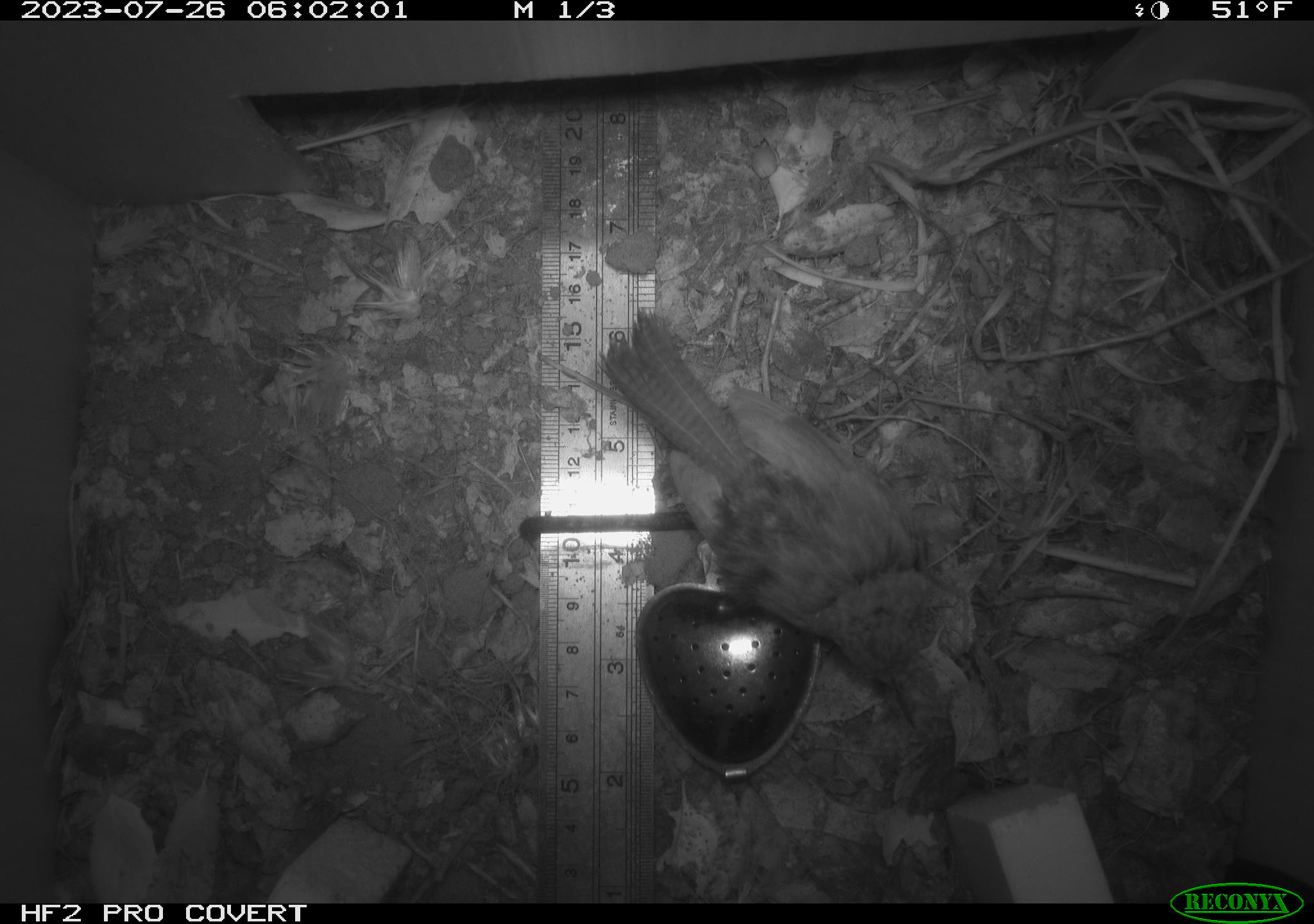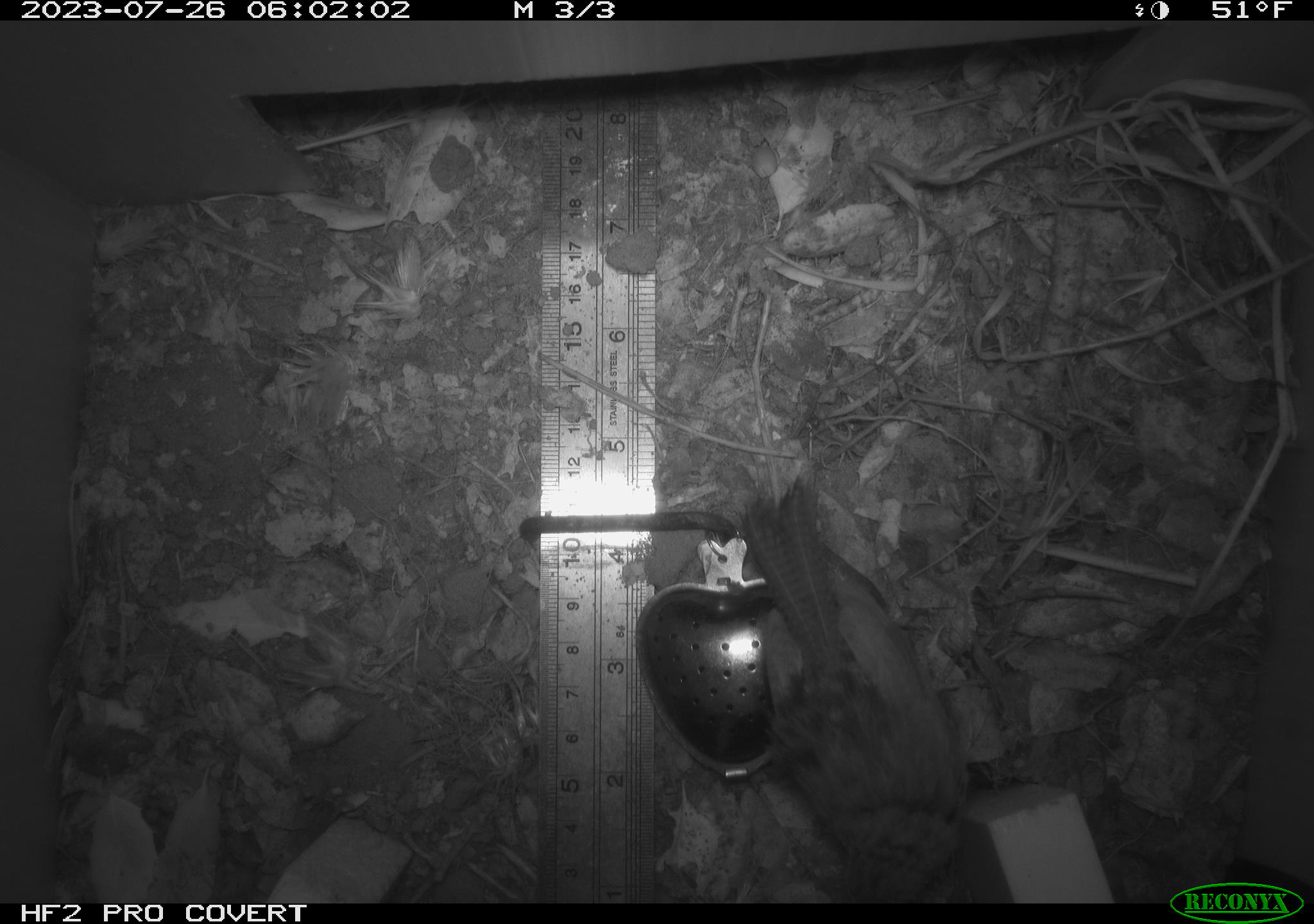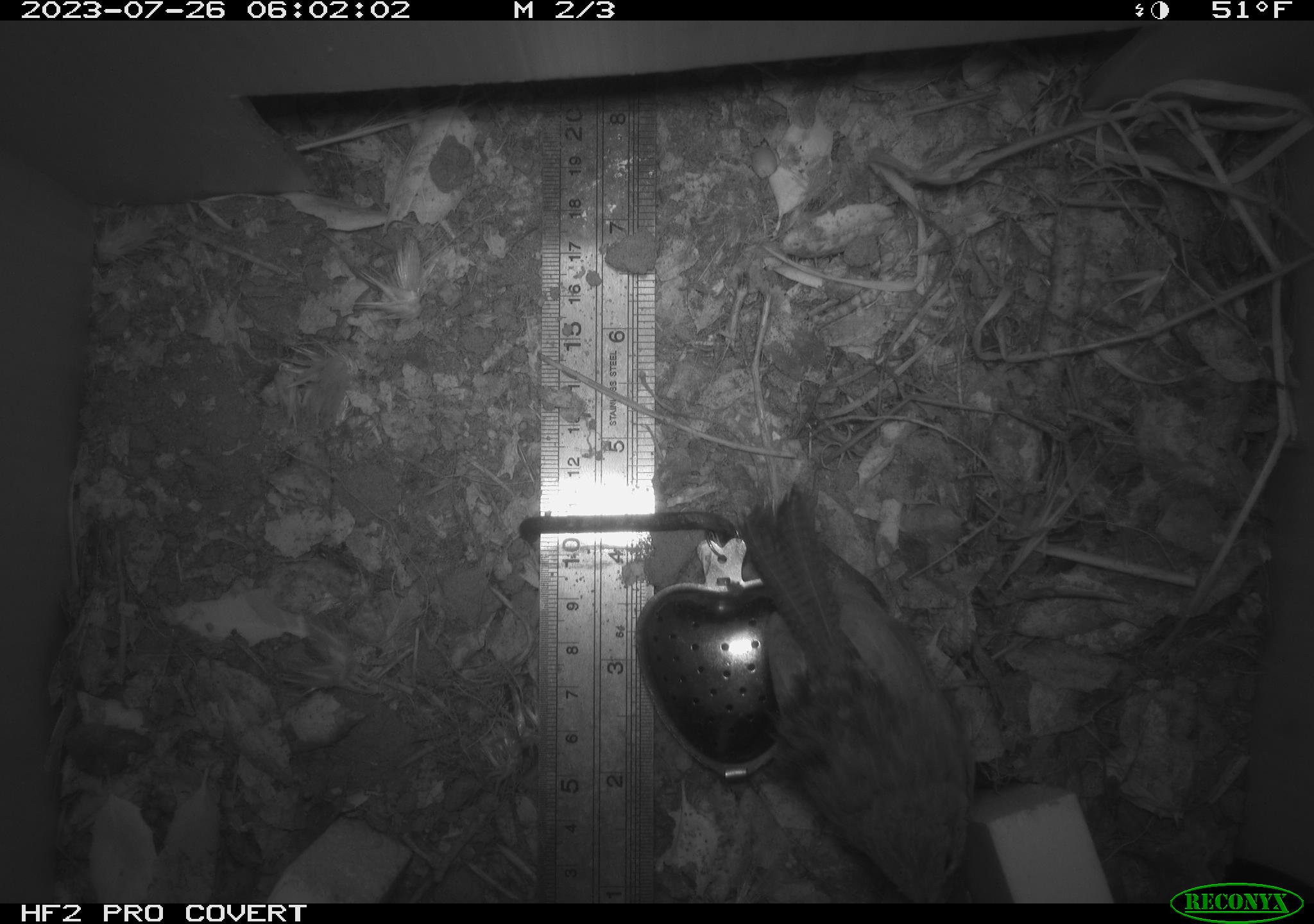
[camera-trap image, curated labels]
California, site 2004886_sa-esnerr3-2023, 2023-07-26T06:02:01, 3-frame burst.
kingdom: Animalia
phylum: Chordata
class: Aves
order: Passeriformes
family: Troglodytidae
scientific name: Troglodytidae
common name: wren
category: troglodytidae family